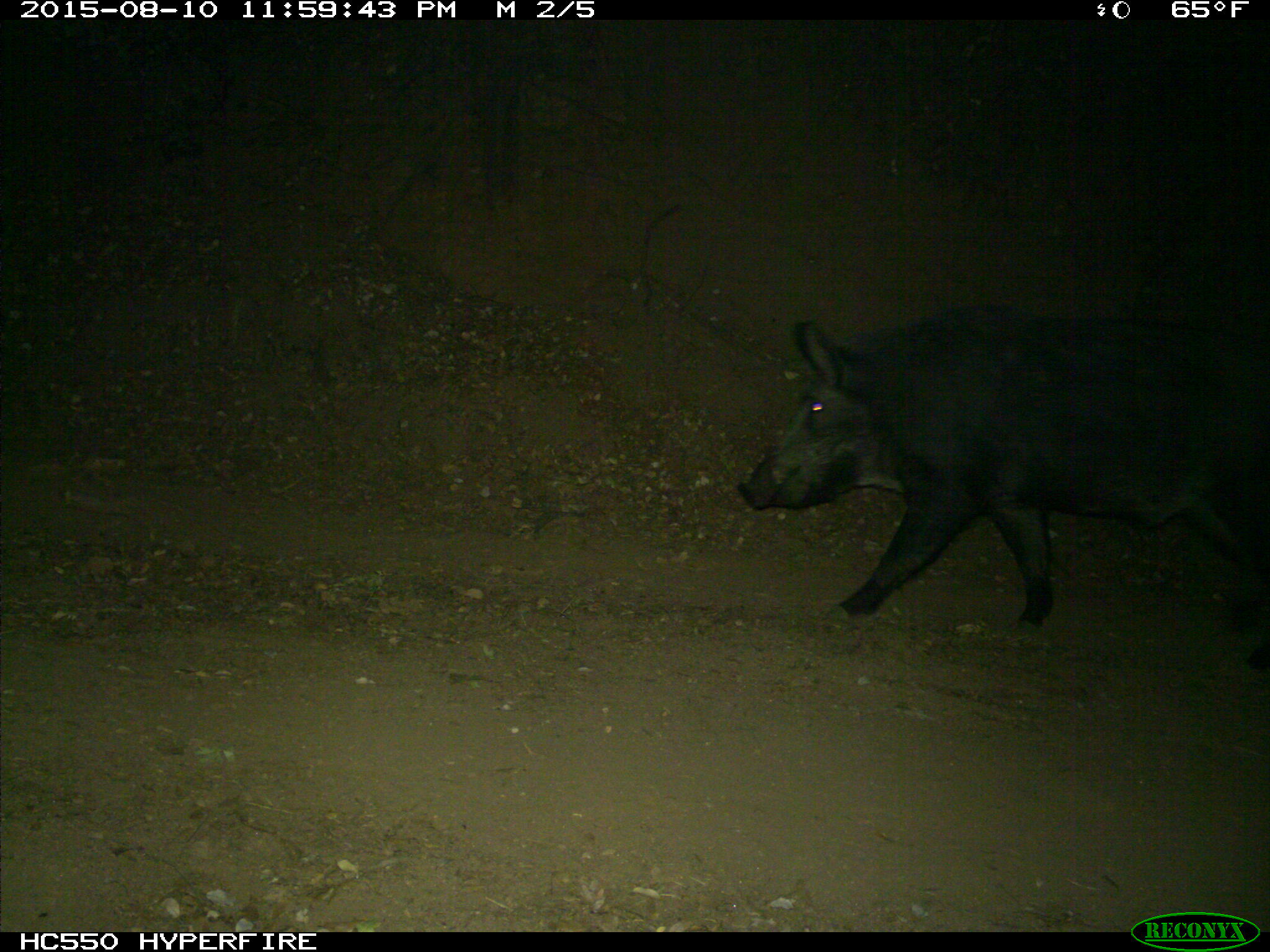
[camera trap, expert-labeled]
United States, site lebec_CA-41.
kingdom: Animalia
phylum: Chordata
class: Mammalia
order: Artiodactyla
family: Suidae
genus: Sus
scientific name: Sus scrofa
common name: wild boar